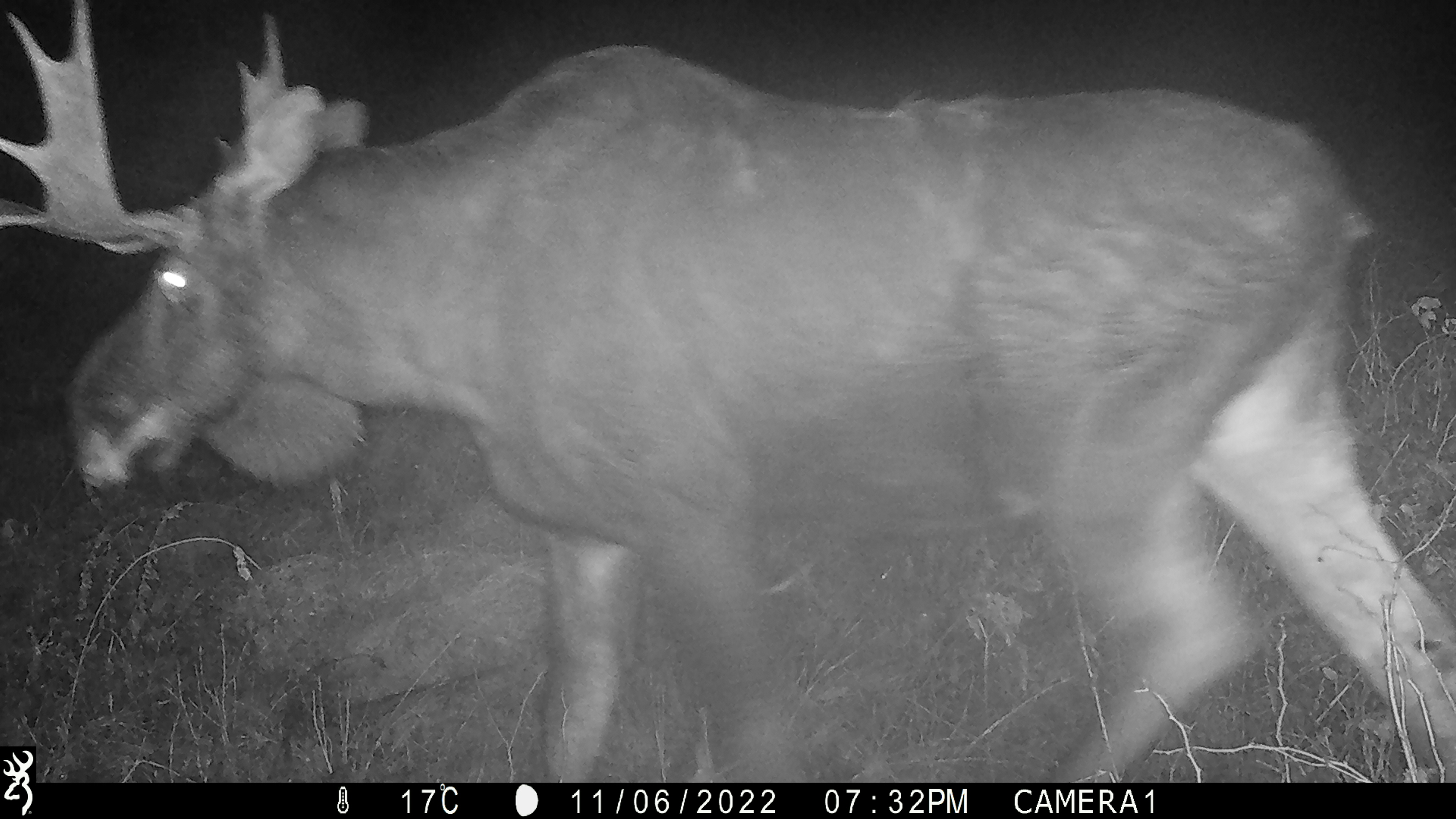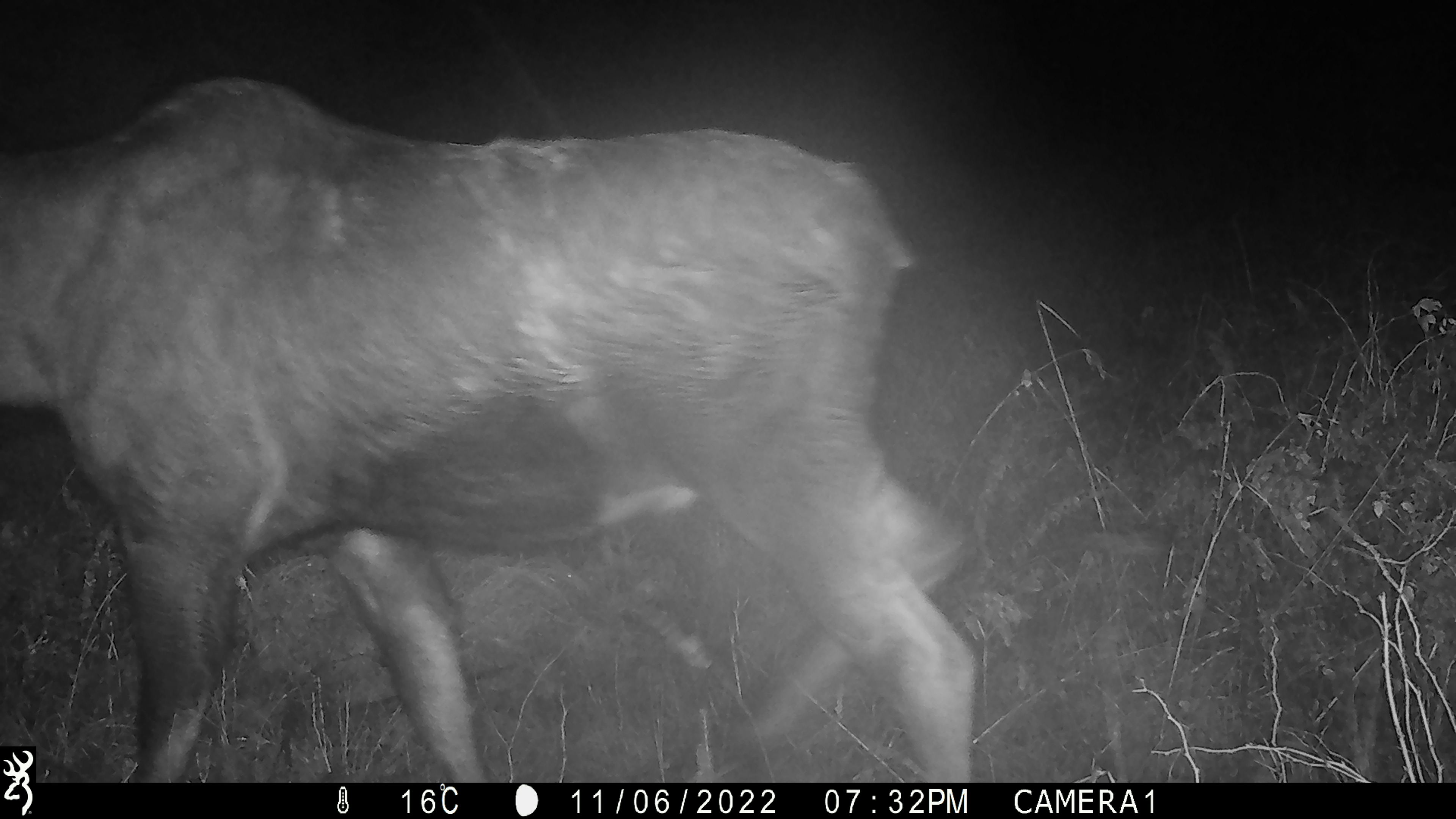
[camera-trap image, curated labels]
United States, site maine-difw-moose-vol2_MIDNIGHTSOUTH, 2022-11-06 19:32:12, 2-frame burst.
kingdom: Animalia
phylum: Chordata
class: Mammalia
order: Artiodactyla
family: Cervidae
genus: Alces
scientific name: Alces alces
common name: moose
Moose (Alces alces).